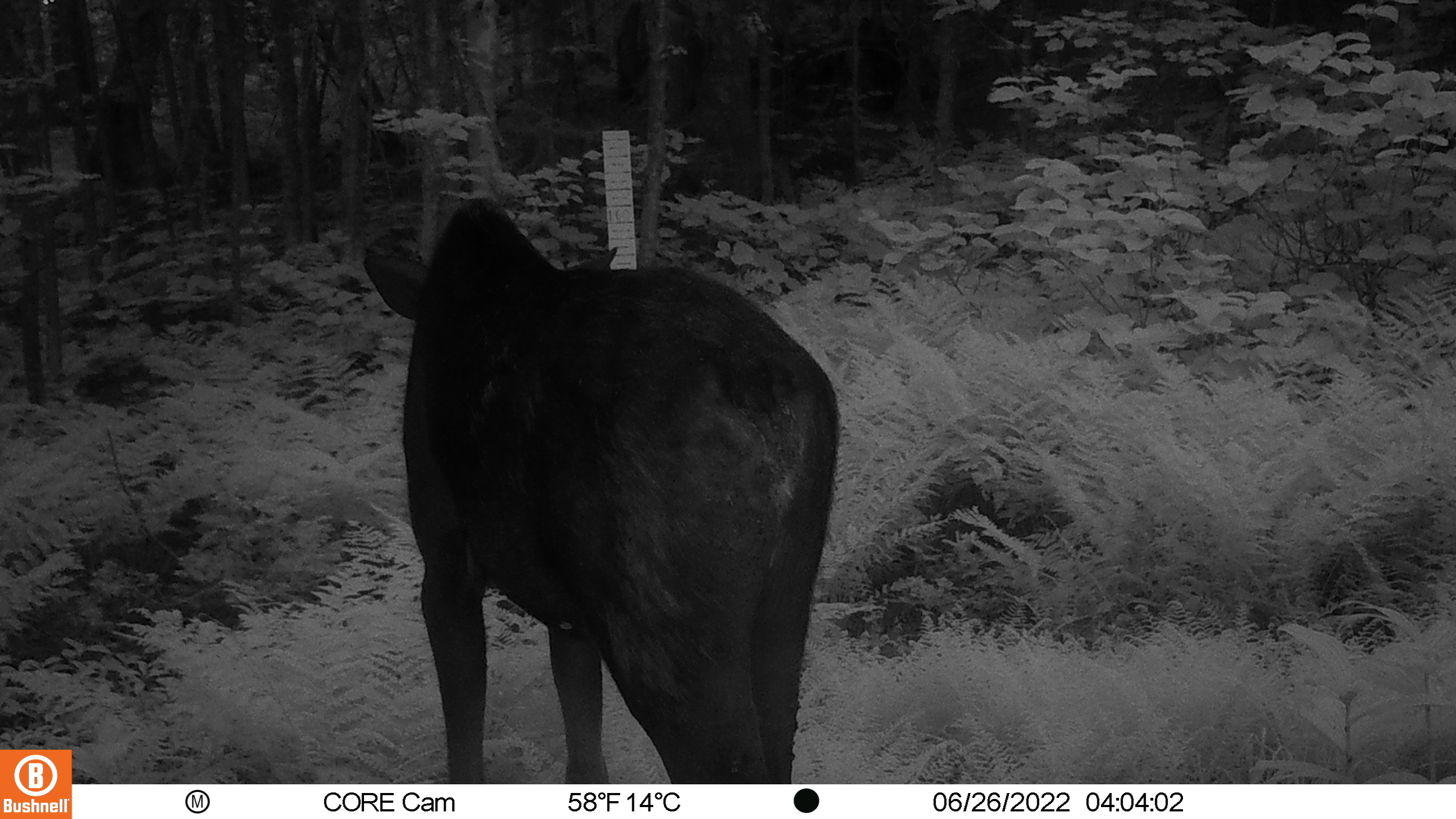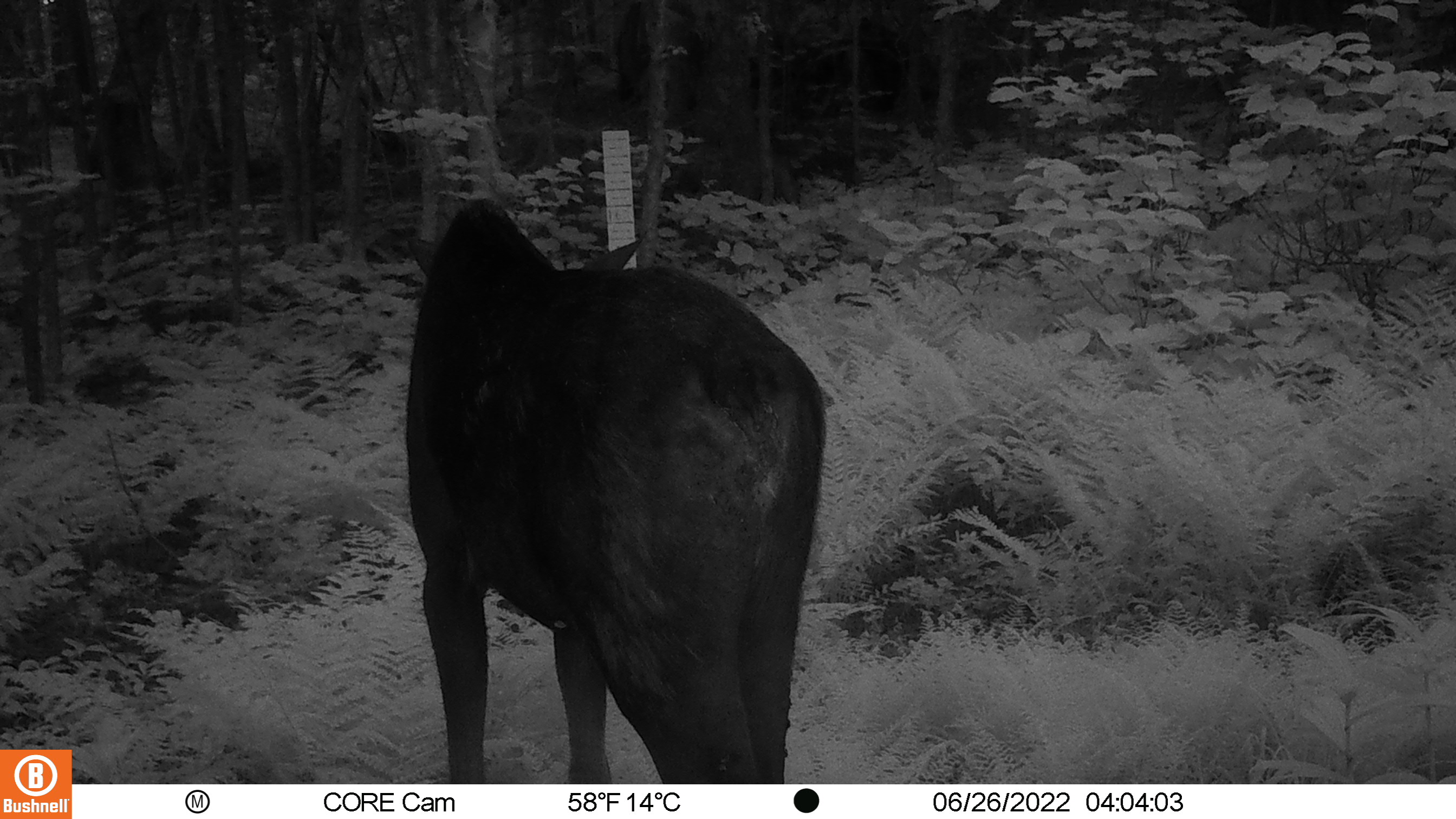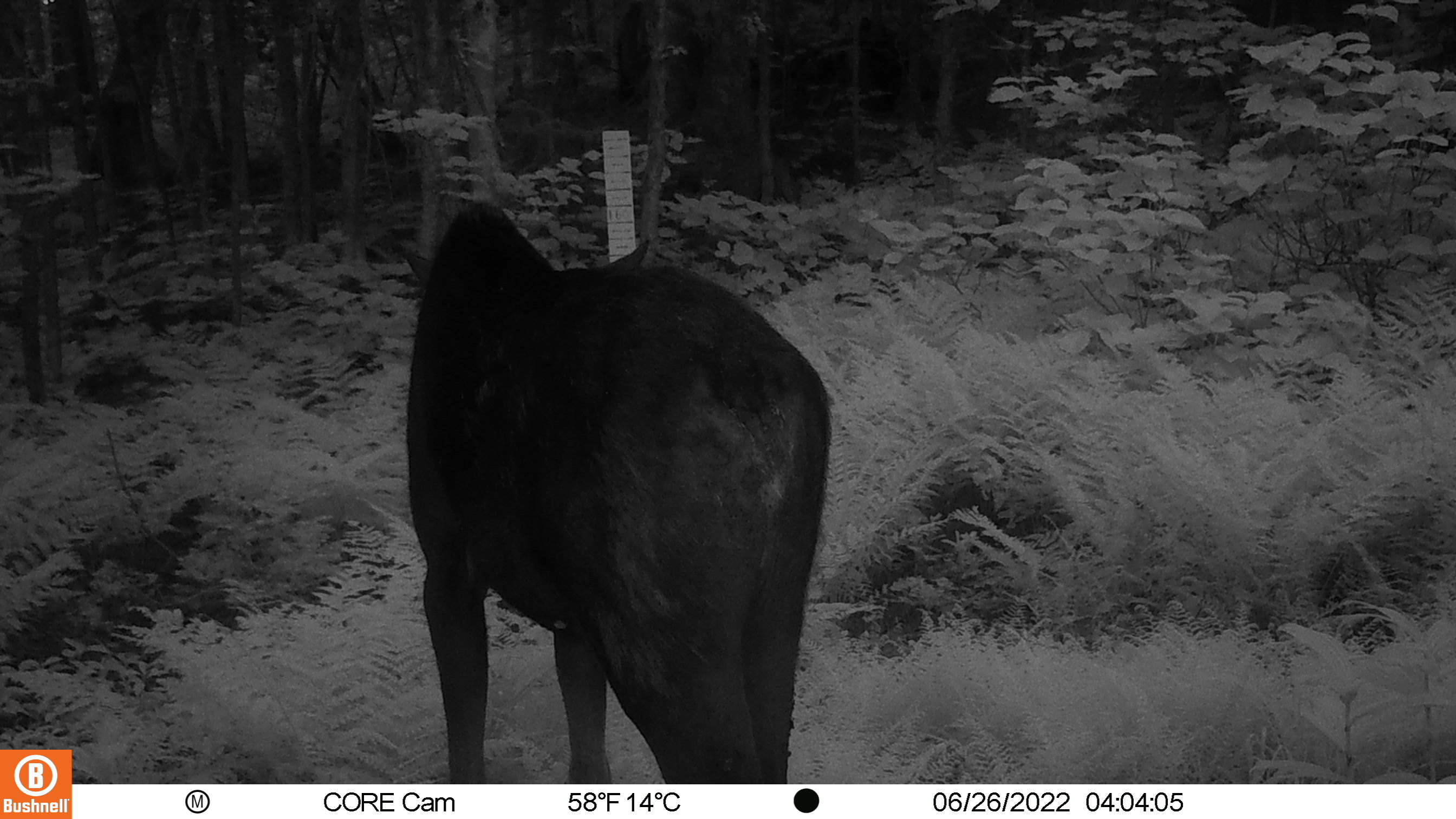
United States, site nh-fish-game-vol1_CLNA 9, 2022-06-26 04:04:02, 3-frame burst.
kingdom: Animalia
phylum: Chordata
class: Mammalia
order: Artiodactyla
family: Cervidae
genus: Alces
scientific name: Alces alces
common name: moose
Moose (Alces alces).